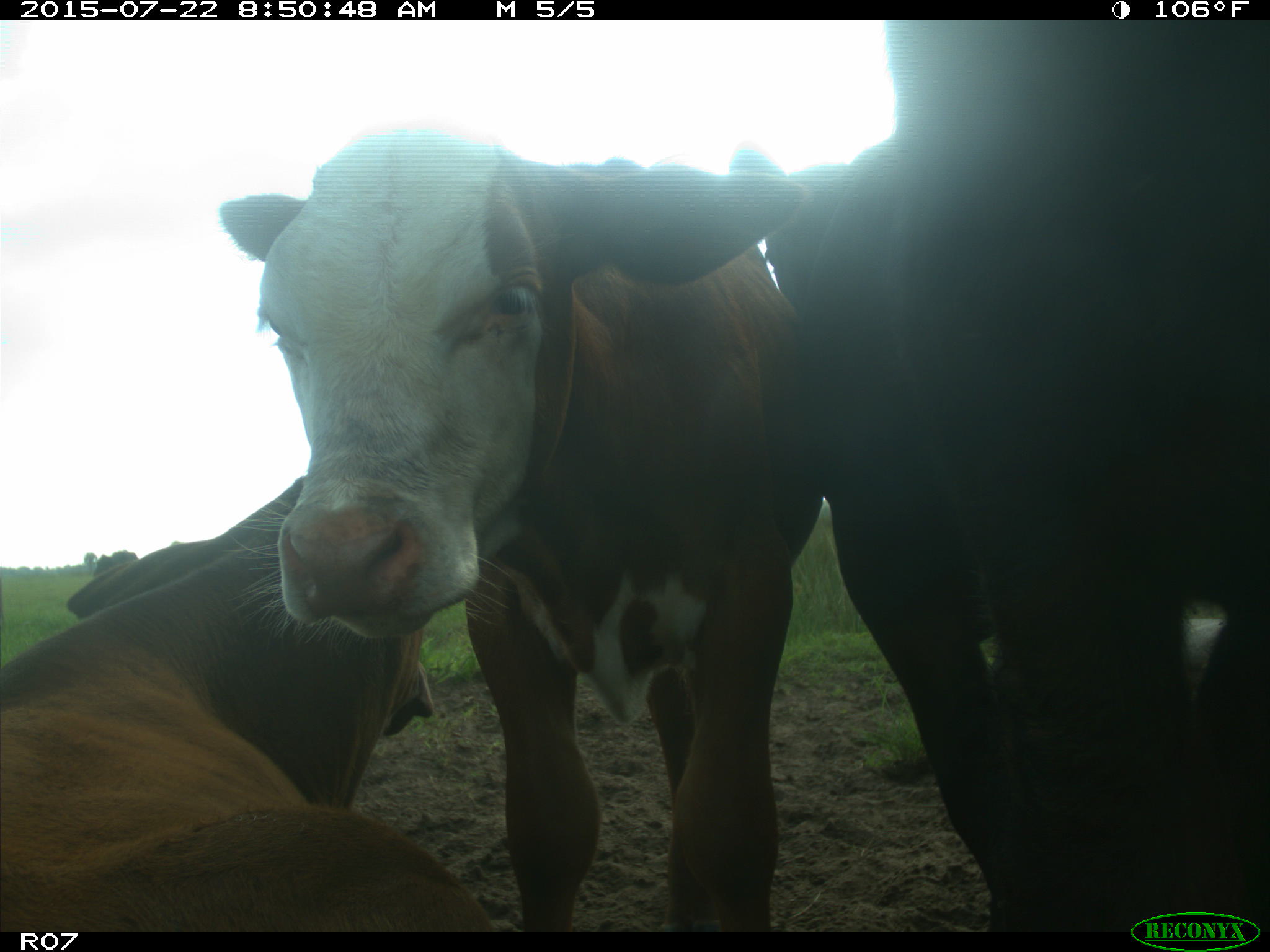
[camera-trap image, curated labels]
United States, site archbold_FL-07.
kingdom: Animalia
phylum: Chordata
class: Mammalia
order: Artiodactyla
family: Bovidae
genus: Bos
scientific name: Bos taurus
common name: domestic cow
Bos taurus (domestic cow).